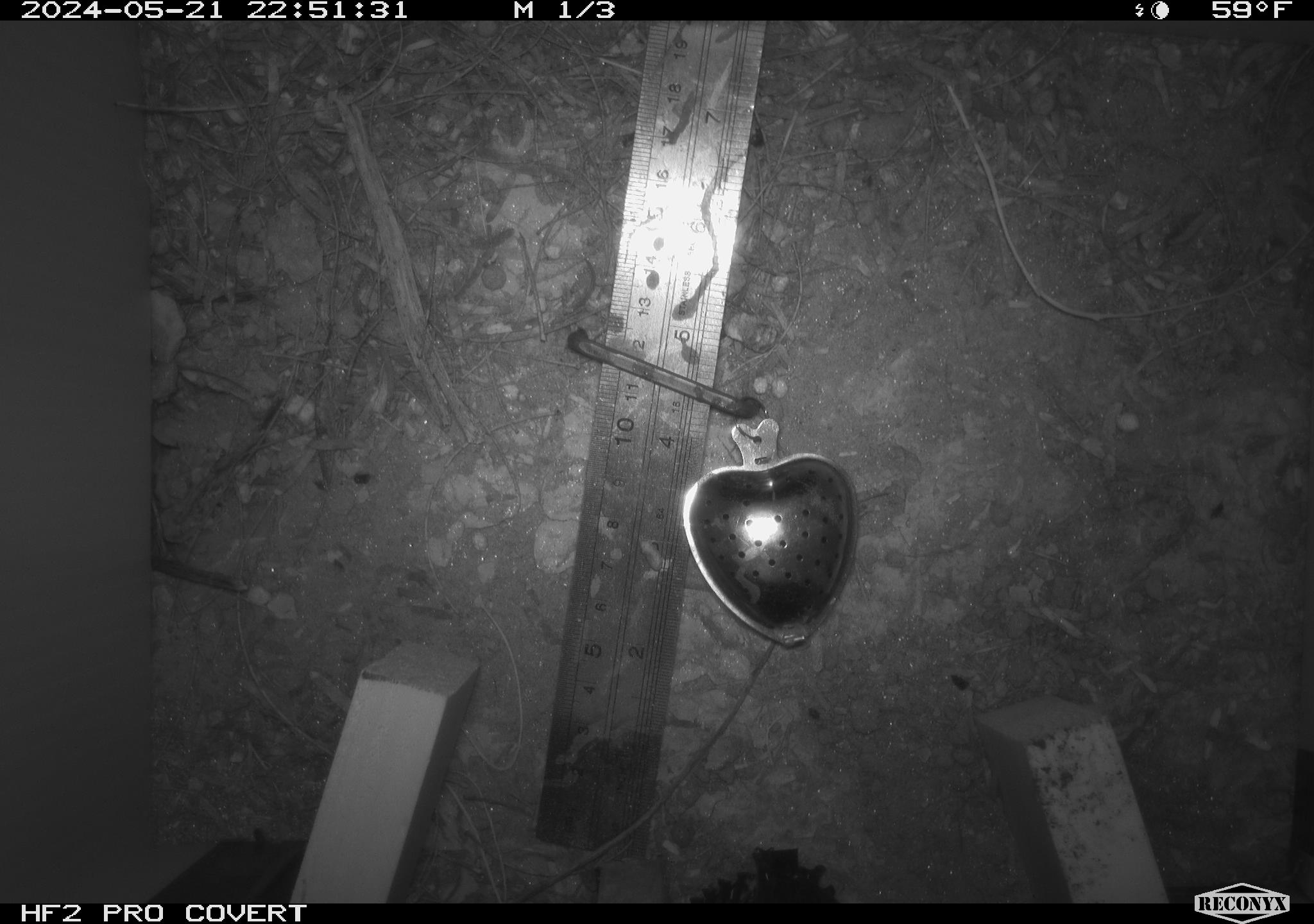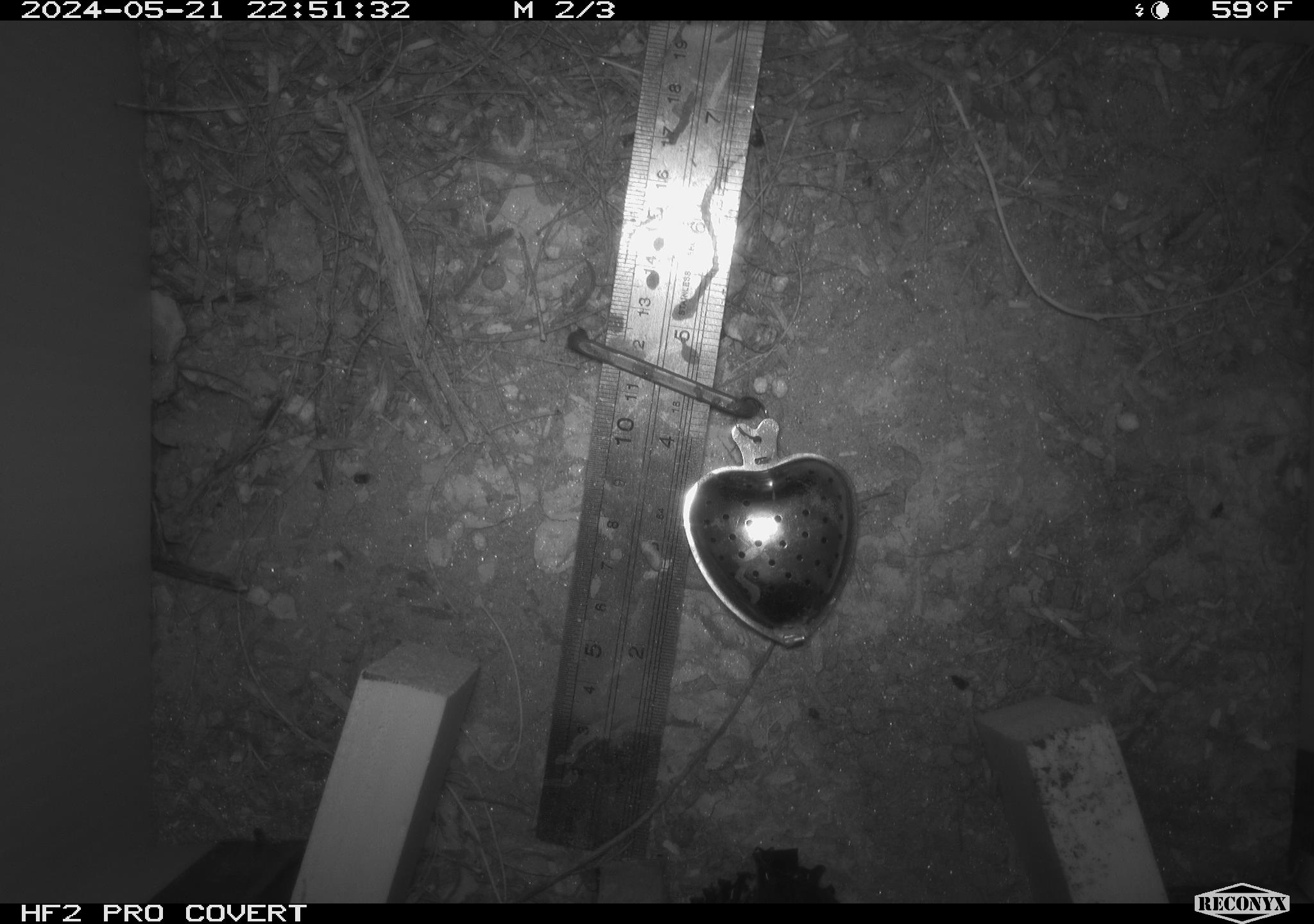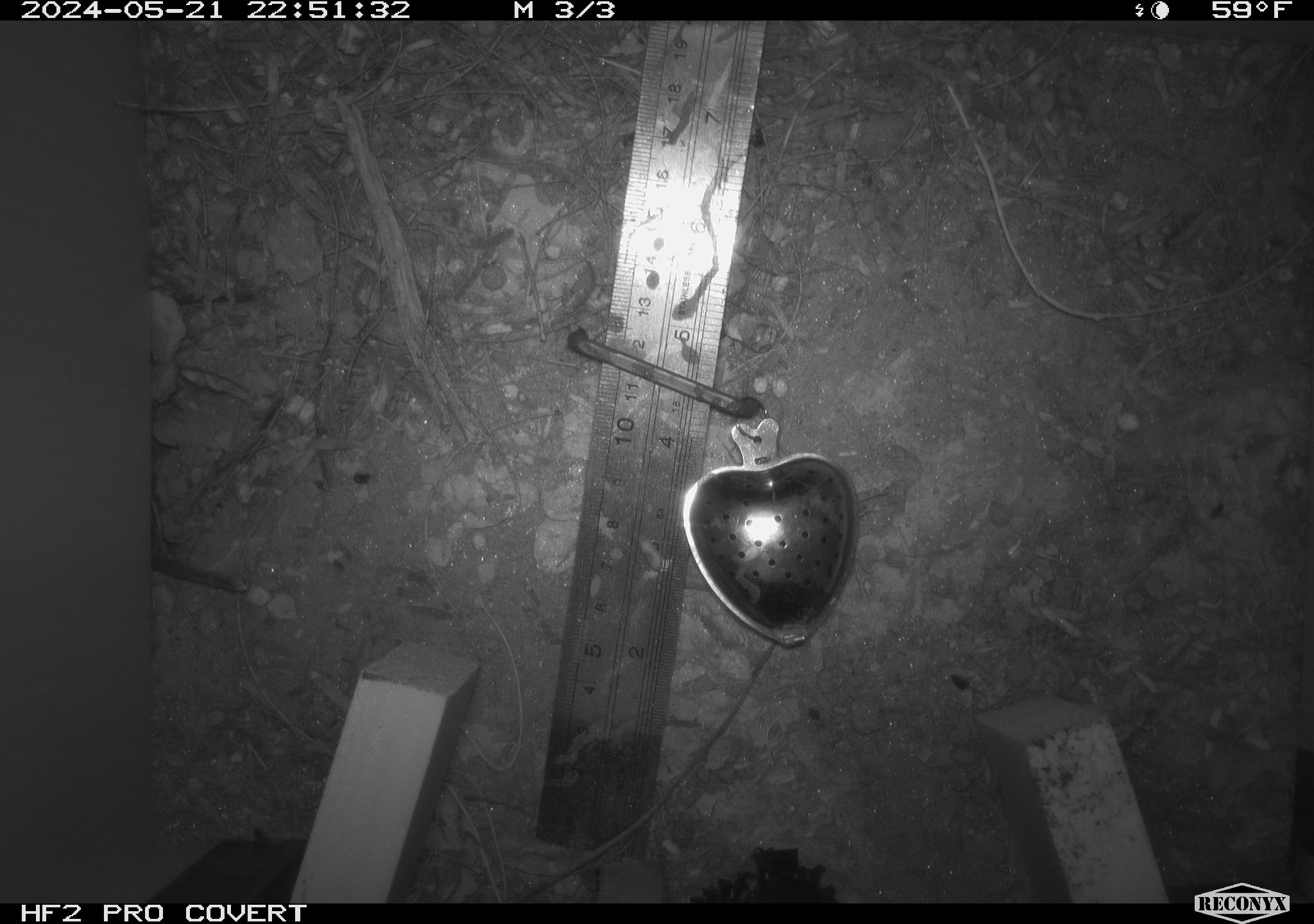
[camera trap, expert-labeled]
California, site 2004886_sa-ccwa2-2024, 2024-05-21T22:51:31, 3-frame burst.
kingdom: Animalia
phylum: Chordata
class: Mammalia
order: Rodentia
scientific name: Rodentia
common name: mouse species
Mouse species (Rodentia).